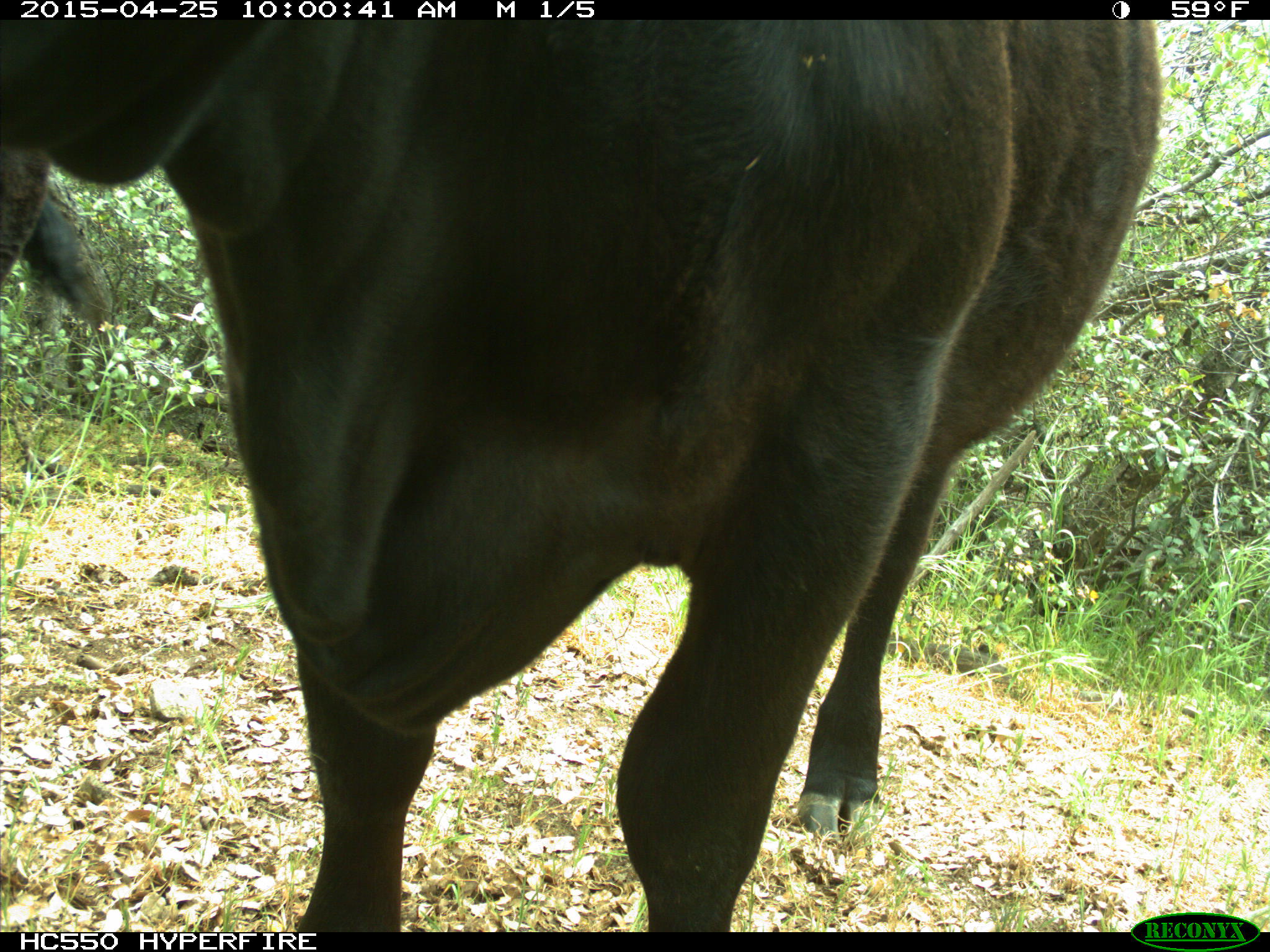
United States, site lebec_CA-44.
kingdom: Animalia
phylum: Chordata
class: Mammalia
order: Artiodactyla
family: Suidae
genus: Sus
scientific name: Sus scrofa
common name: wild boar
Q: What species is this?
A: Sus scrofa (wild boar).